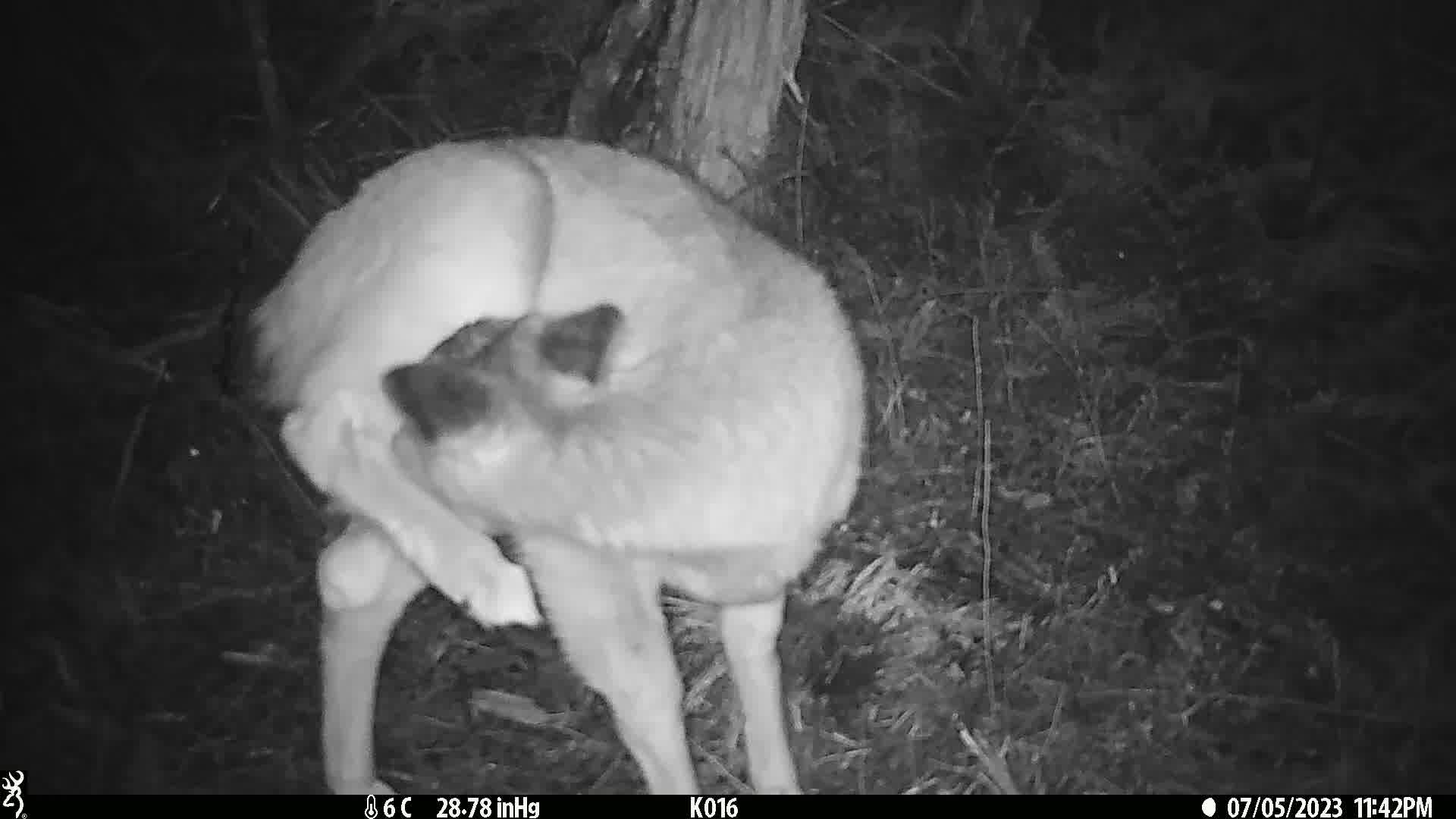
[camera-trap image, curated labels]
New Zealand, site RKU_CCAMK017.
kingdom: Animalia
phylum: Chordata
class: Mammalia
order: Artiodactyla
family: Cervidae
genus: Odocoileus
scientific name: Odocoileus virginianus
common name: white-tailed deer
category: white tailed deer